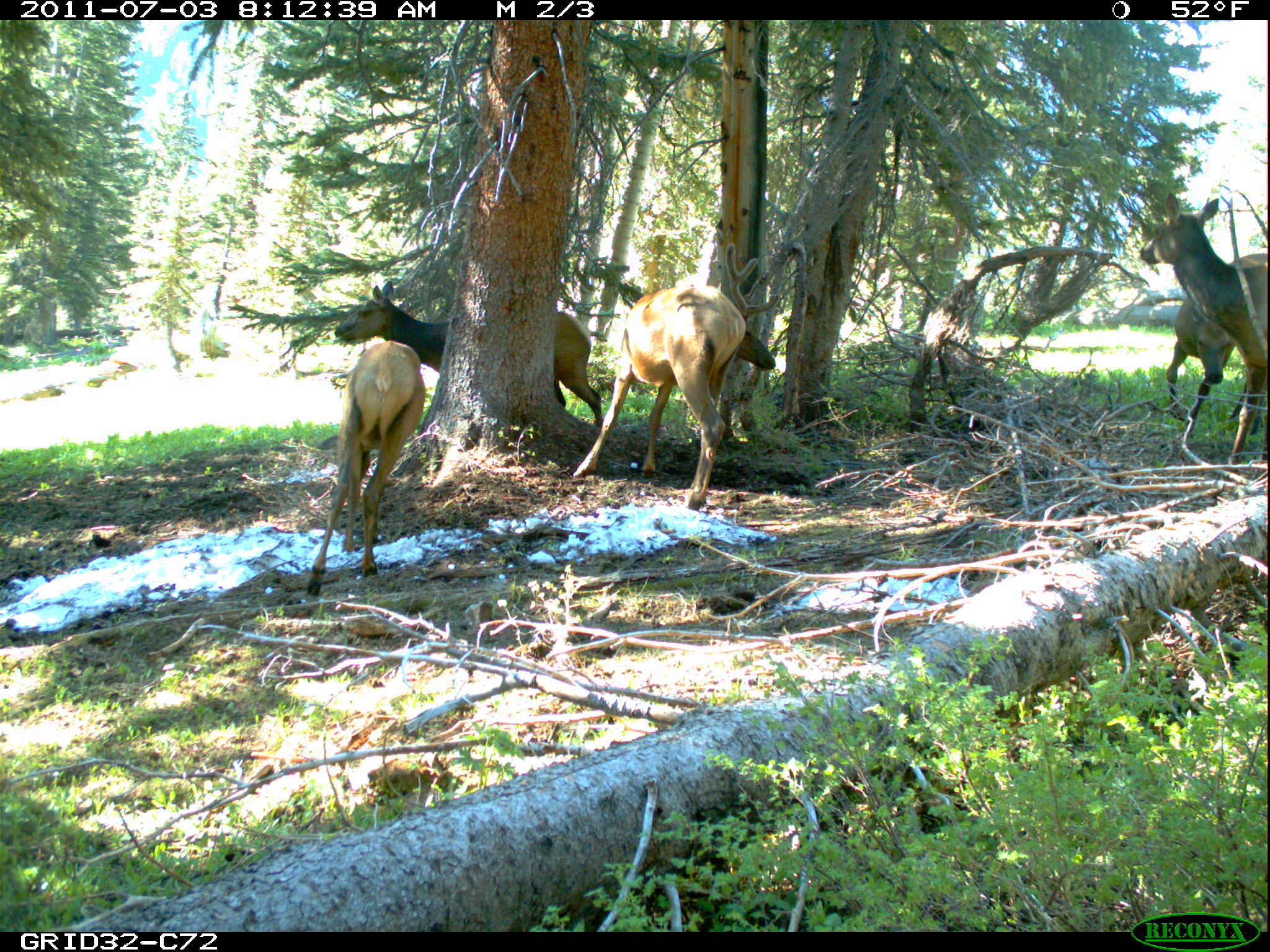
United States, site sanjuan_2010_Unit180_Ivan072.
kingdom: Animalia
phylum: Chordata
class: Mammalia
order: Artiodactyla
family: Cervidae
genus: Cervus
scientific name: Cervus elaphus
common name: red deer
Cervus elaphus (red deer).